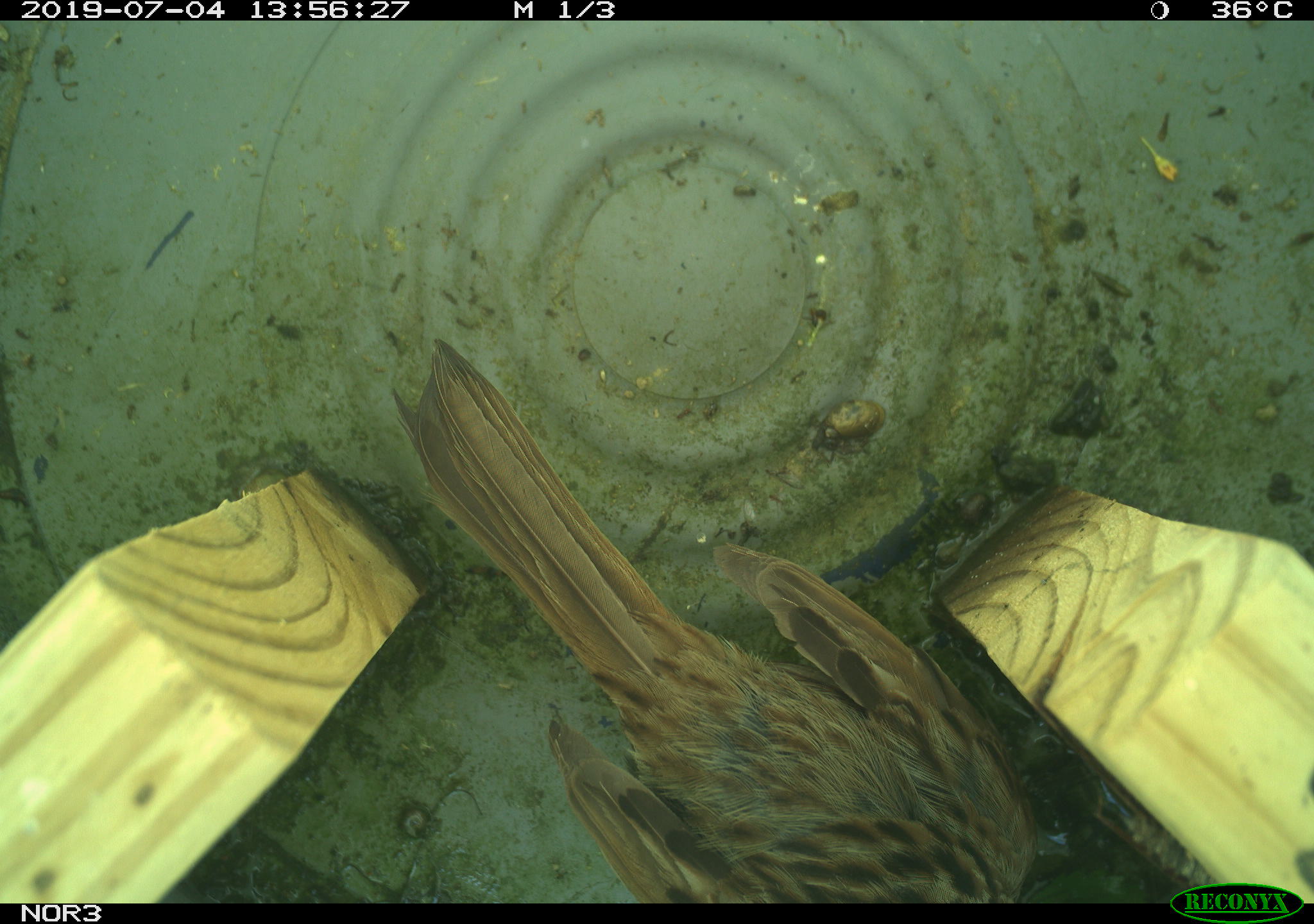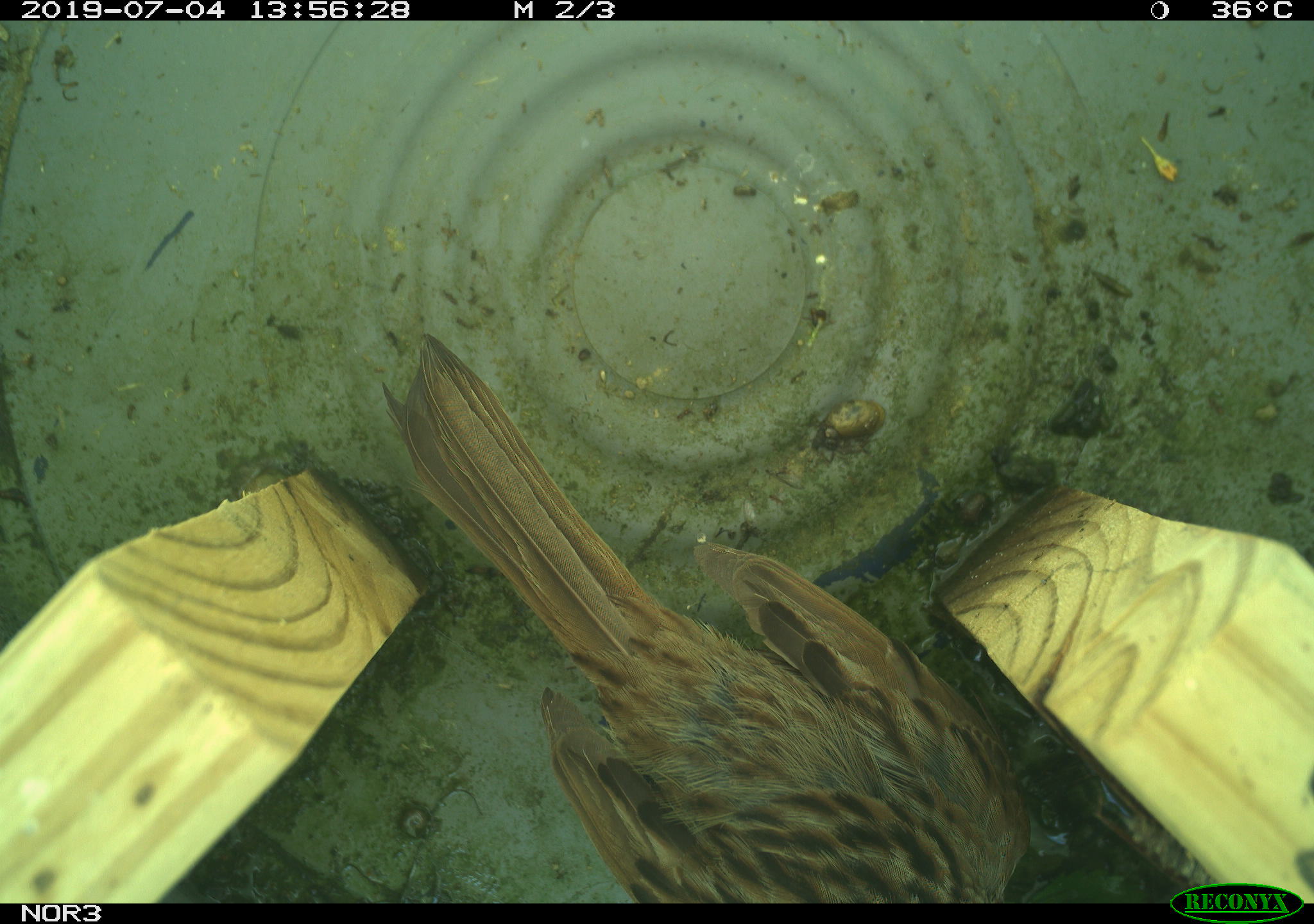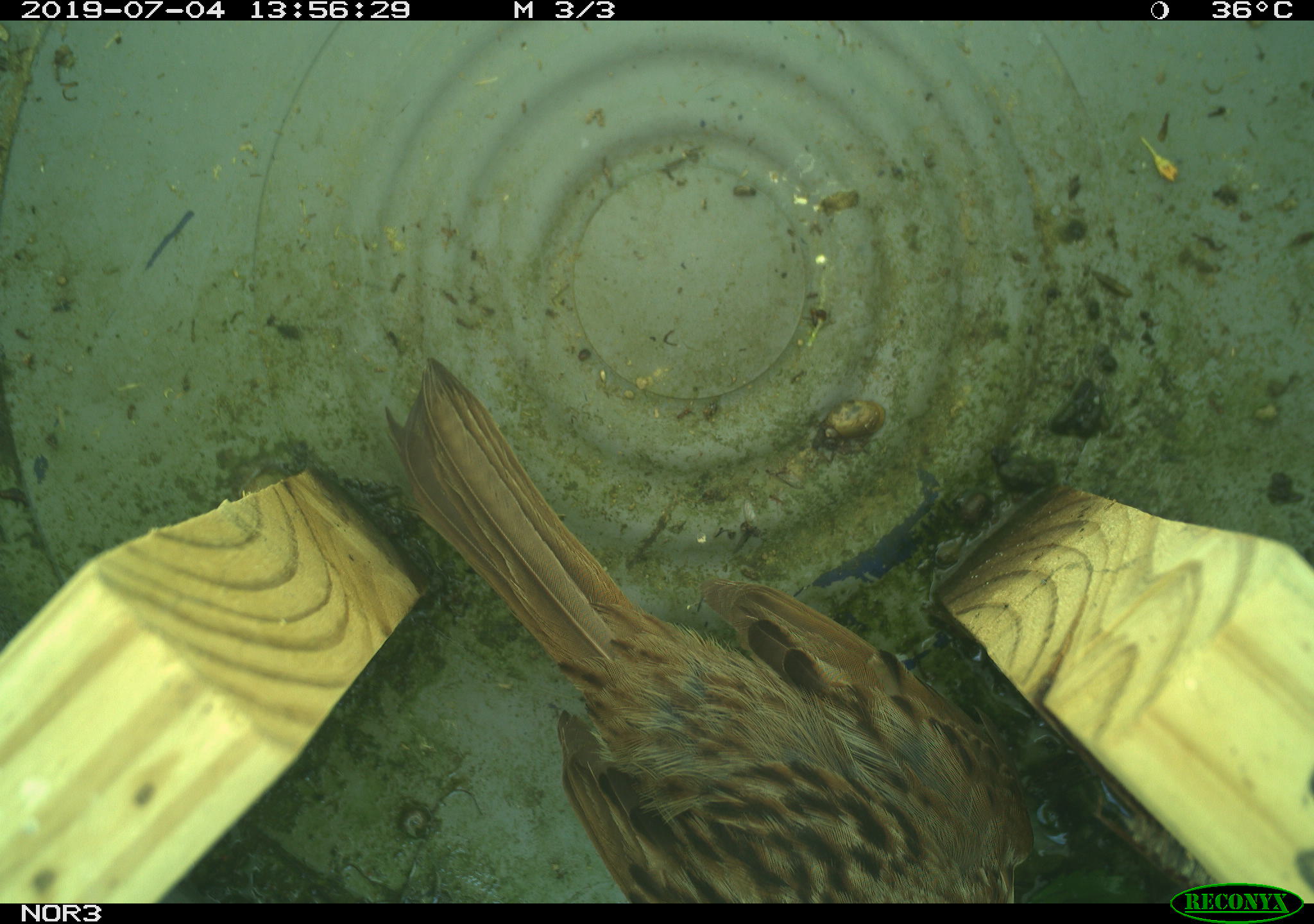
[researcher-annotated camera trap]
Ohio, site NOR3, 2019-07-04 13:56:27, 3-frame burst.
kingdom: Animalia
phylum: Chordata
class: Aves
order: Passeriformes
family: Passerellidae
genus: Melospiza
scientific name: Melospiza melodia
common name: song sparrow